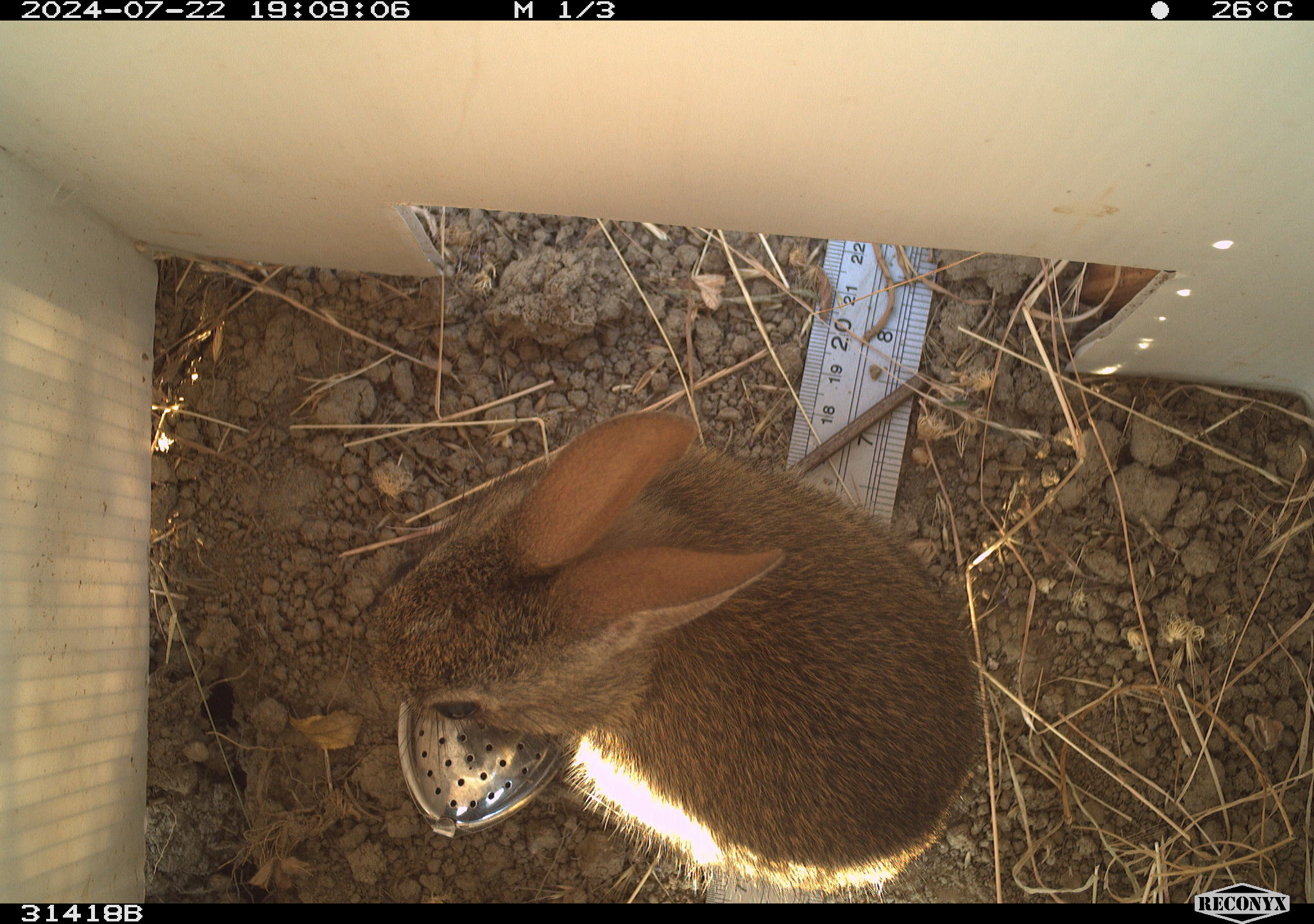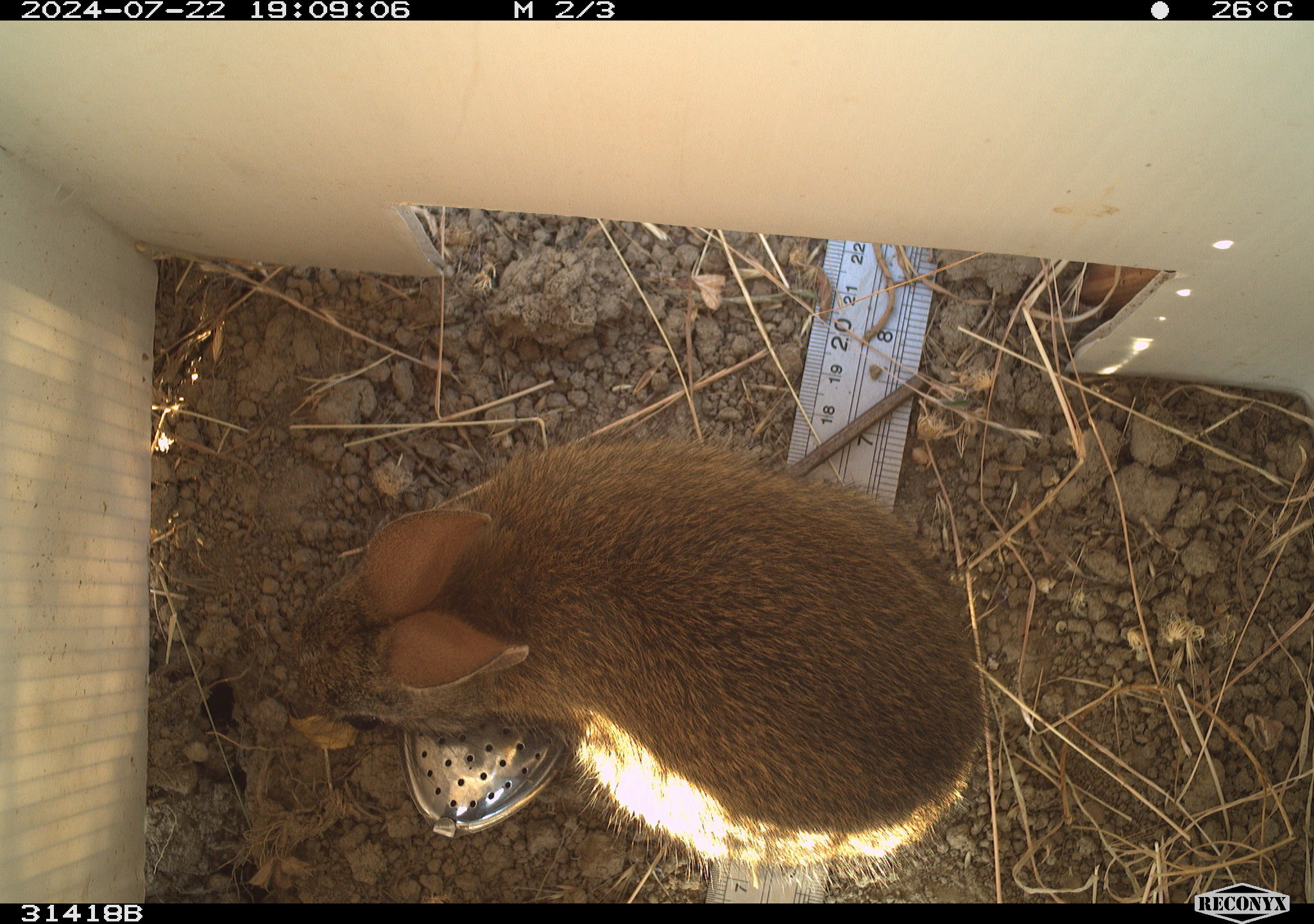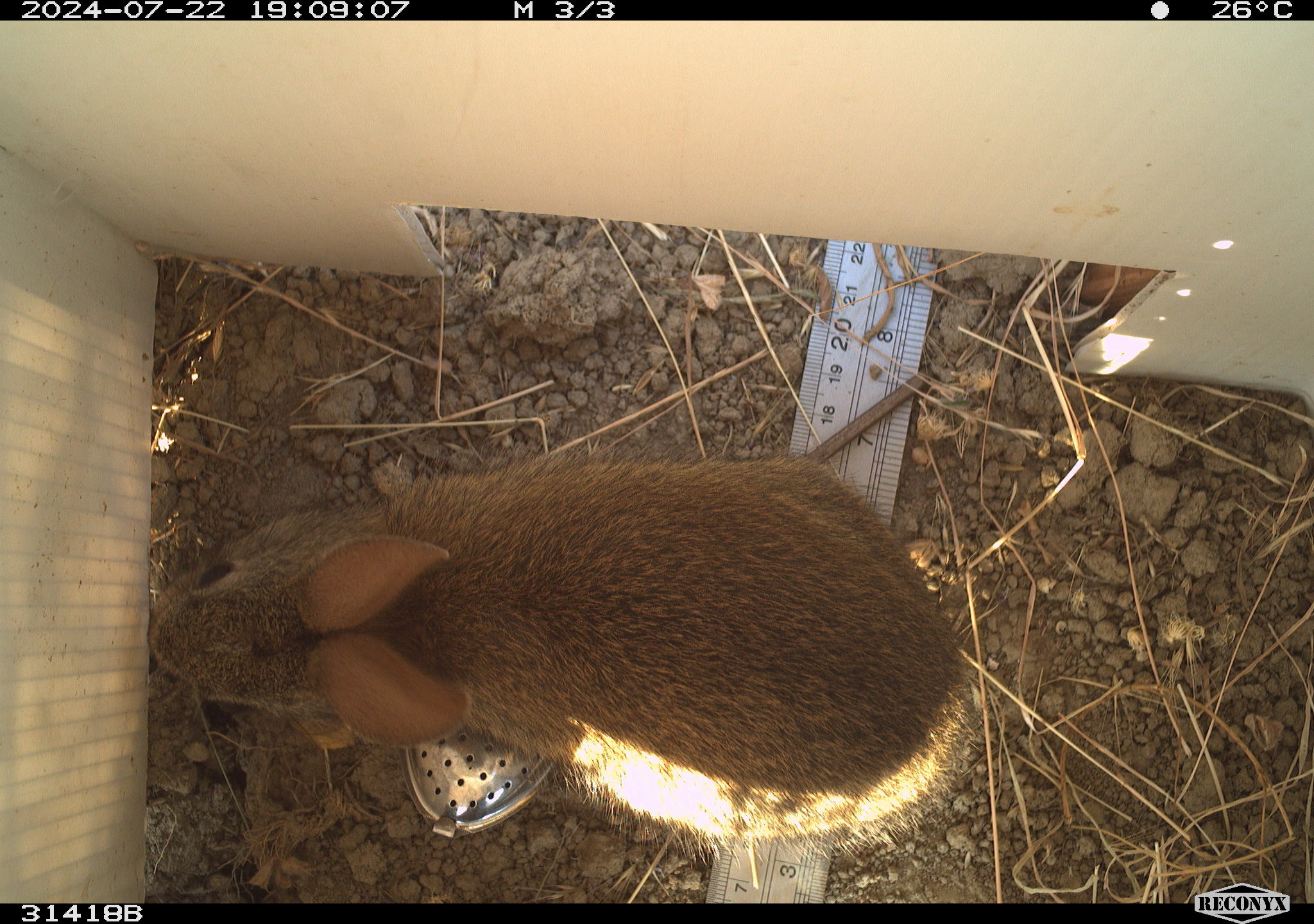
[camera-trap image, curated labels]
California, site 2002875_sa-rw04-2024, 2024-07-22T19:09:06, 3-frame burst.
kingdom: Animalia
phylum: Chordata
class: Mammalia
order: Lagomorpha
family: Leporidae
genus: Sylvilagus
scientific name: Sylvilagus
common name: cottontail rabbits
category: sylvilagus species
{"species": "sylvilagus species (cottontail rabbits) (Sylvilagus)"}